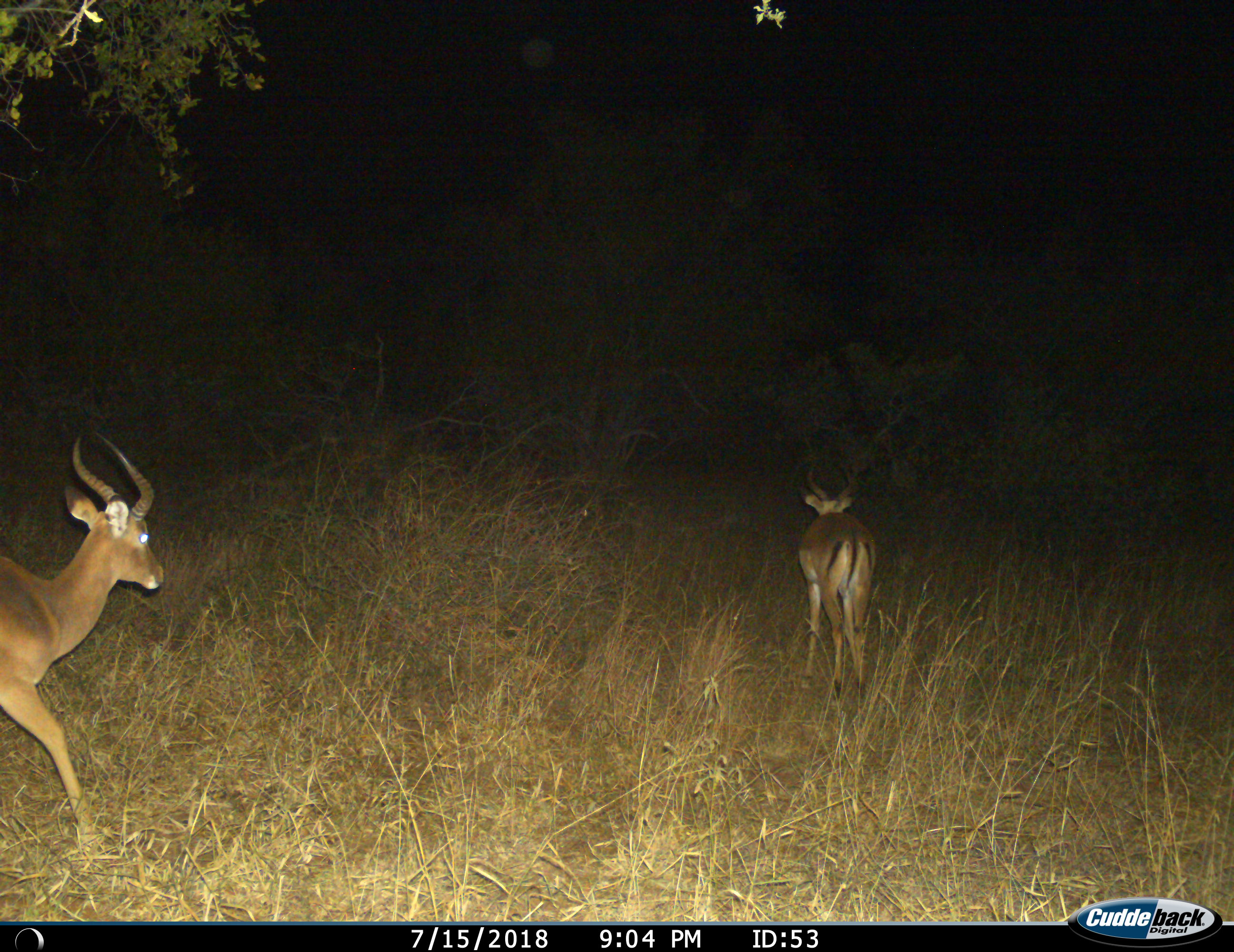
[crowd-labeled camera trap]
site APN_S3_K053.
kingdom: Animalia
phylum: Chordata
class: Mammalia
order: Artiodactyla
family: Bovidae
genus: Aepyceros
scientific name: Aepyceros melampus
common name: impala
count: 2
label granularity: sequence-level